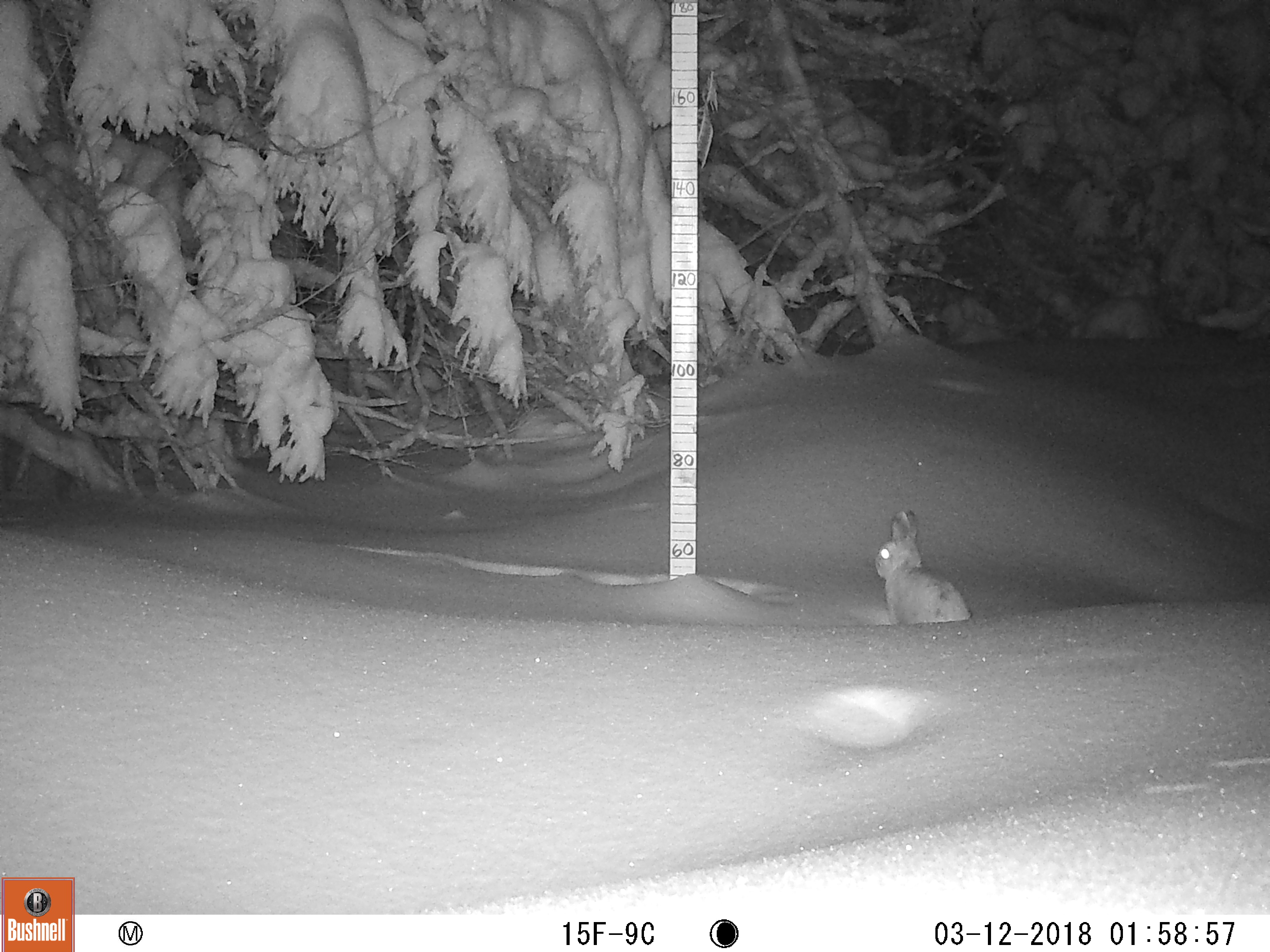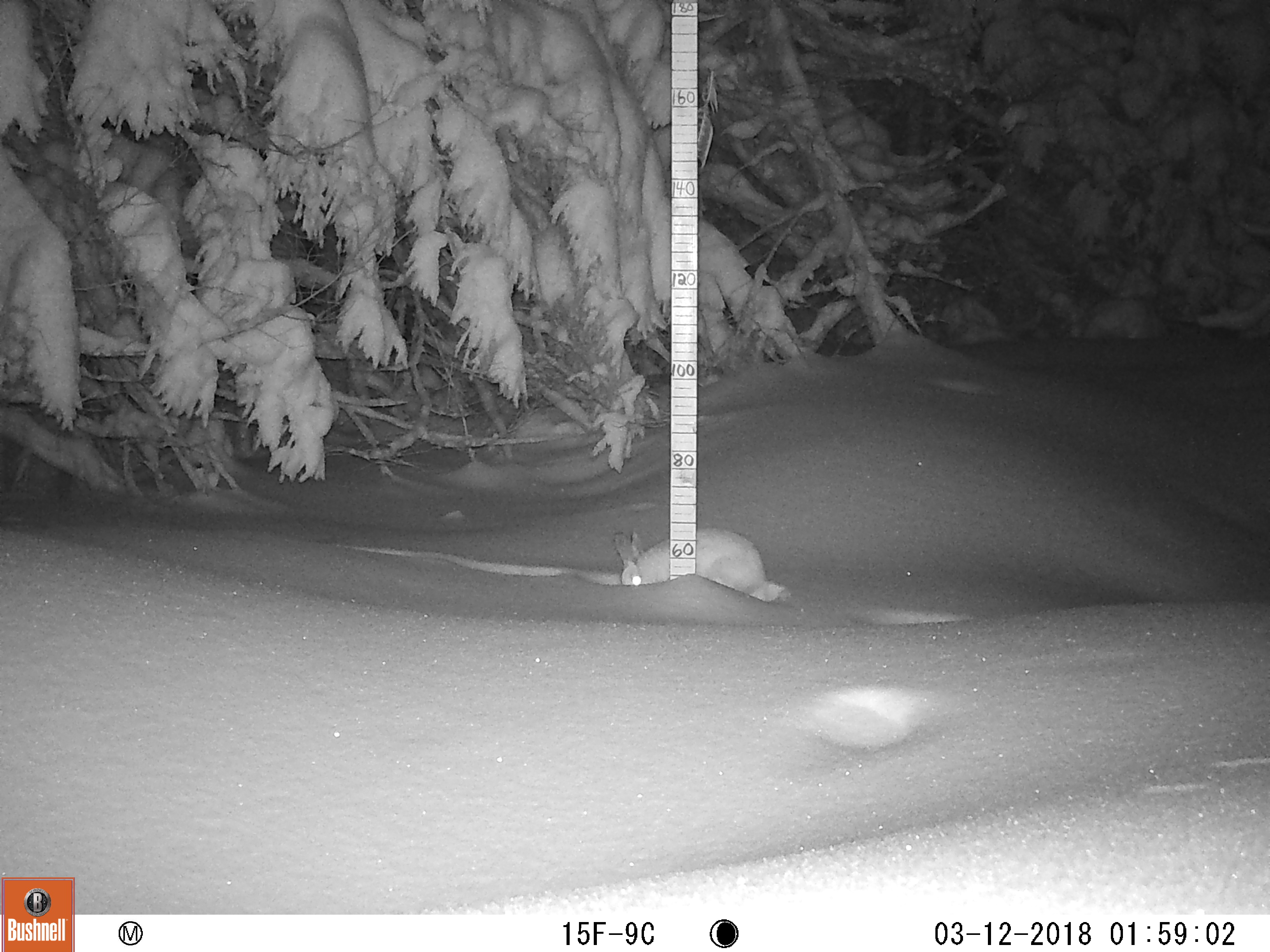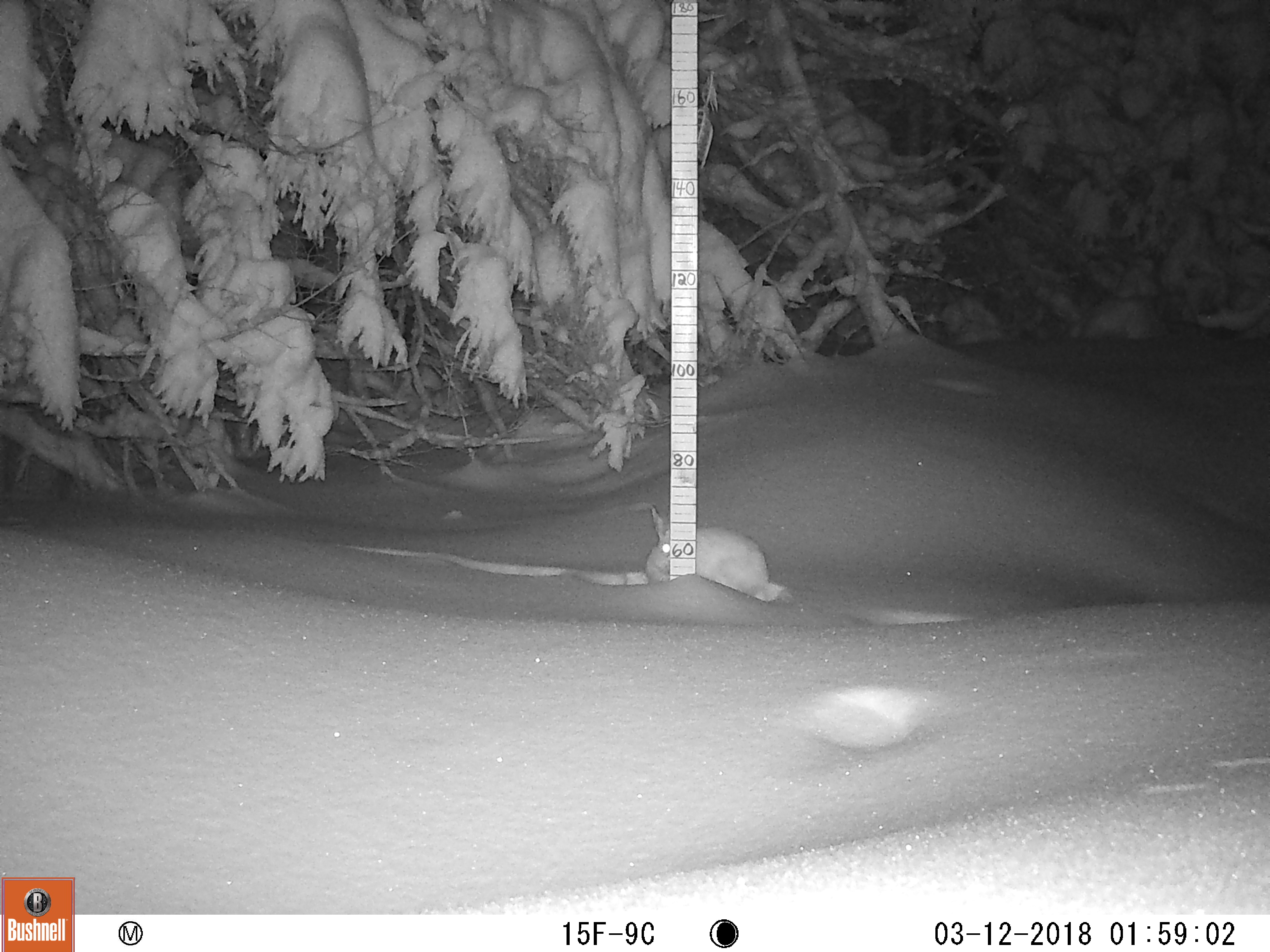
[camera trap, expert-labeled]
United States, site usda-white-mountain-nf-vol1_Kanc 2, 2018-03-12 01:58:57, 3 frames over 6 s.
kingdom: Animalia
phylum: Chordata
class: Mammalia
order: Lagomorpha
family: Leporidae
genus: Lepus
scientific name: Lepus americanus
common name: snowshoe hare